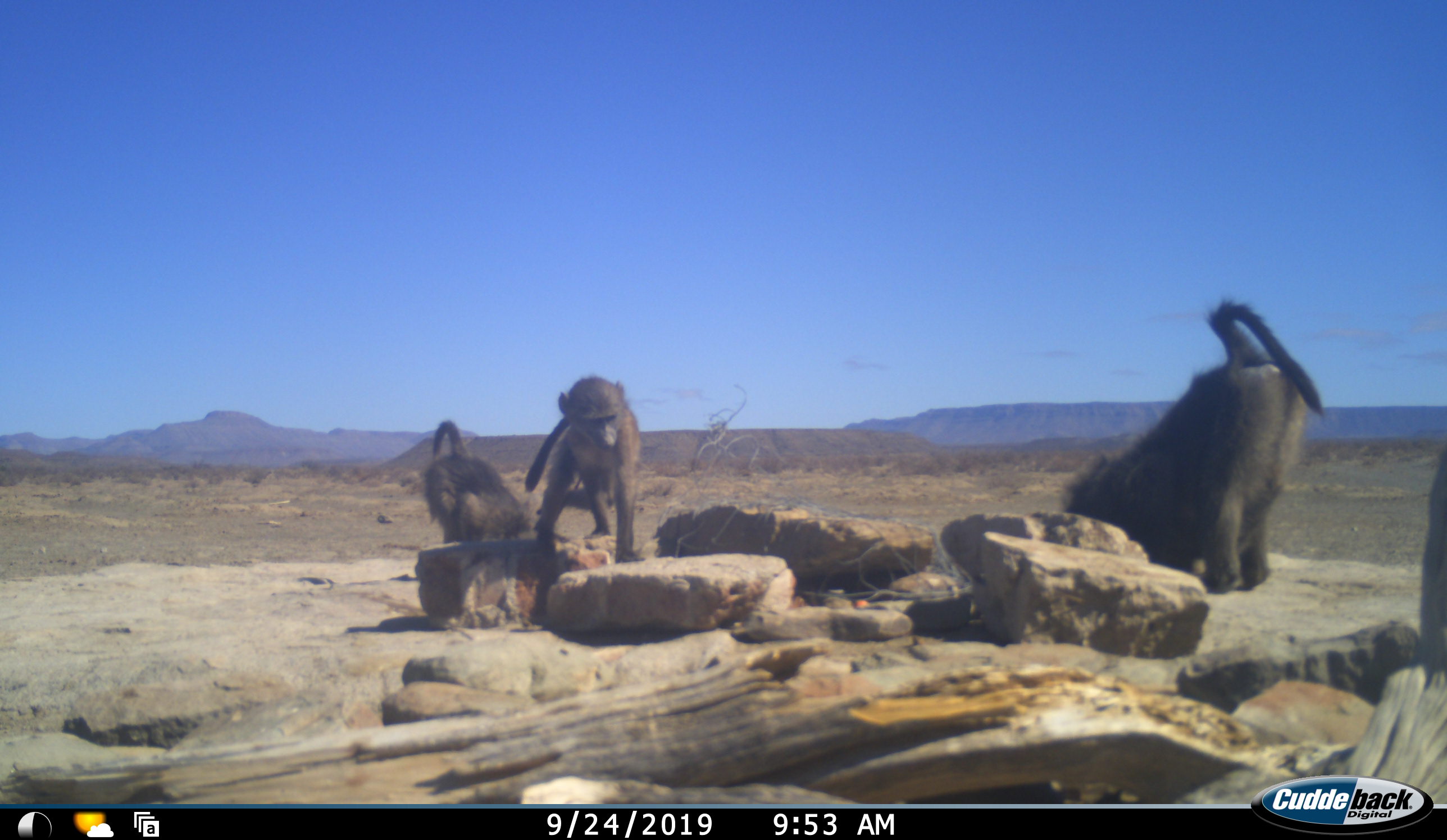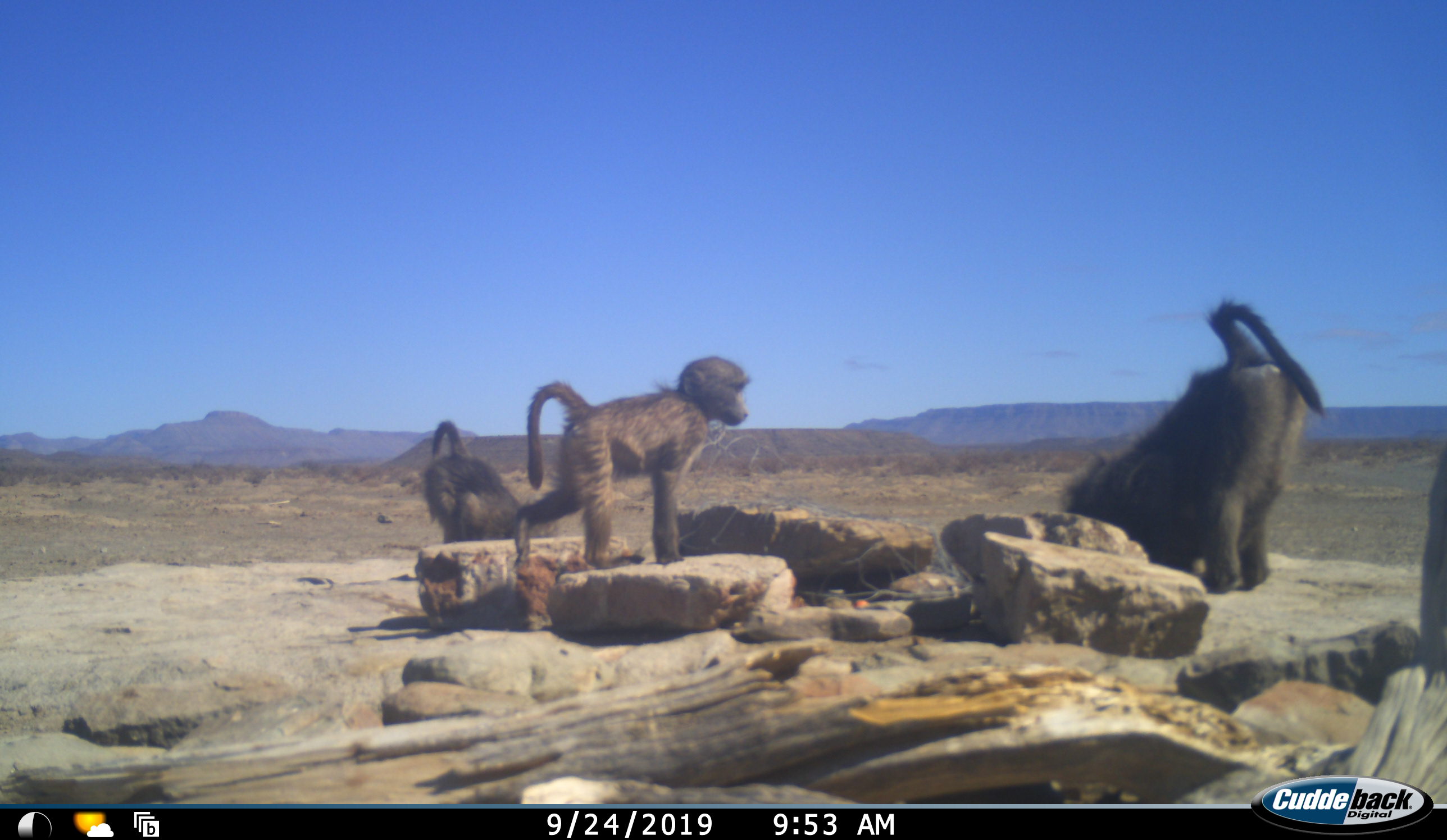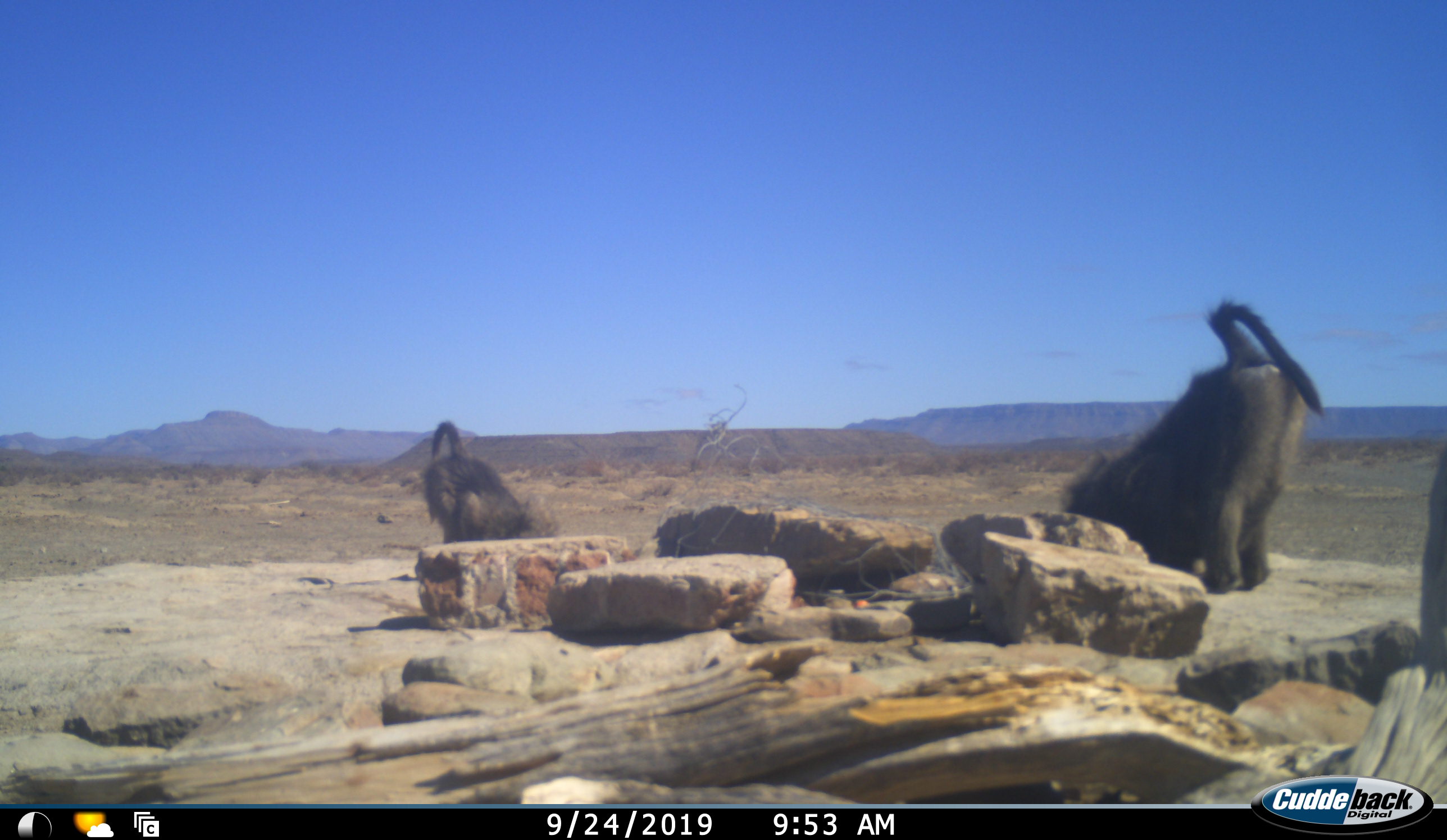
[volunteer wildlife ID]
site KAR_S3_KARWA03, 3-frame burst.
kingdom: Animalia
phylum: Chordata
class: Mammalia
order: Primates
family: Cercopithecidae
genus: Papio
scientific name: Papio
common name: baboon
Baboon (Papio), count 3. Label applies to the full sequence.